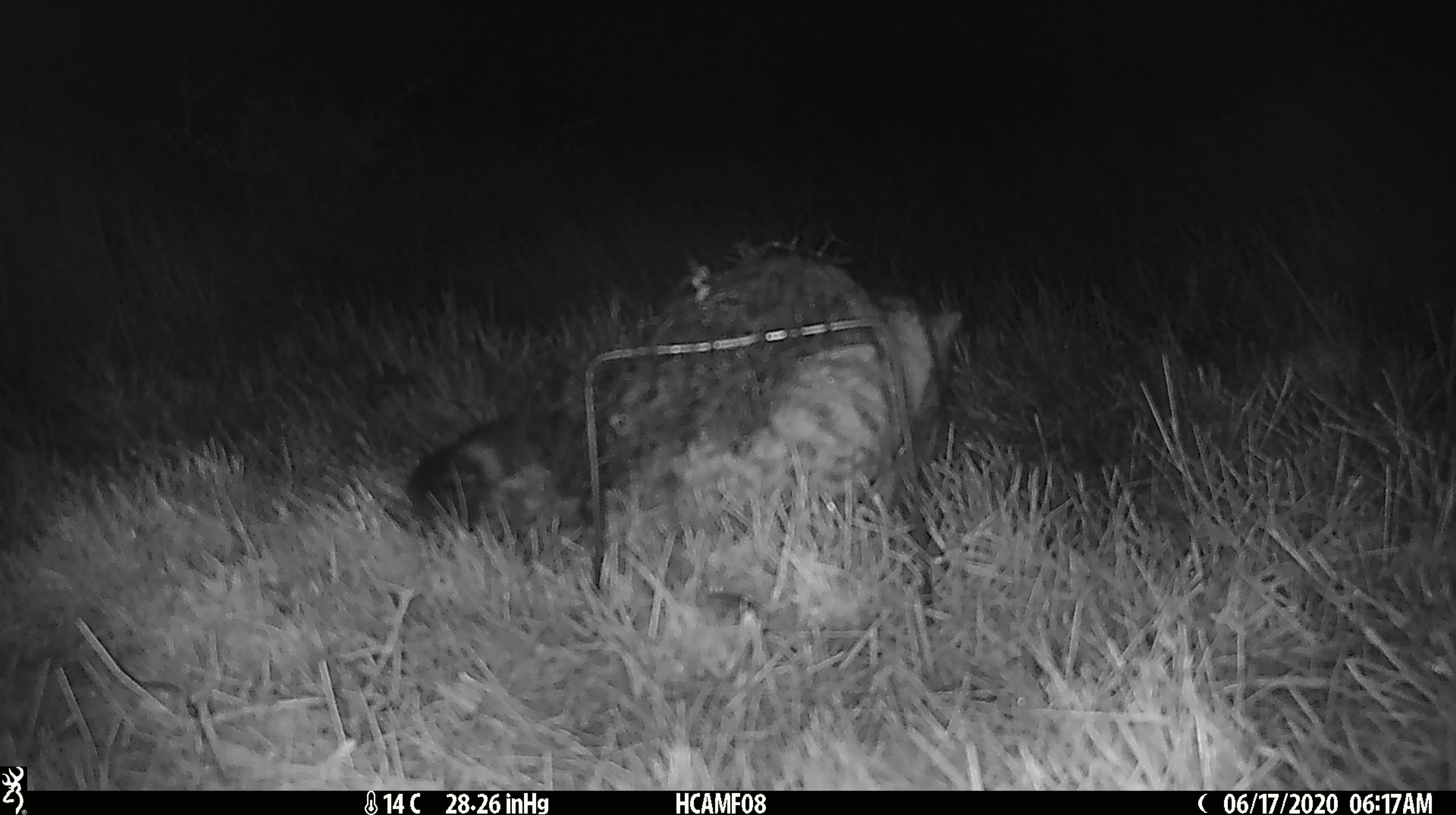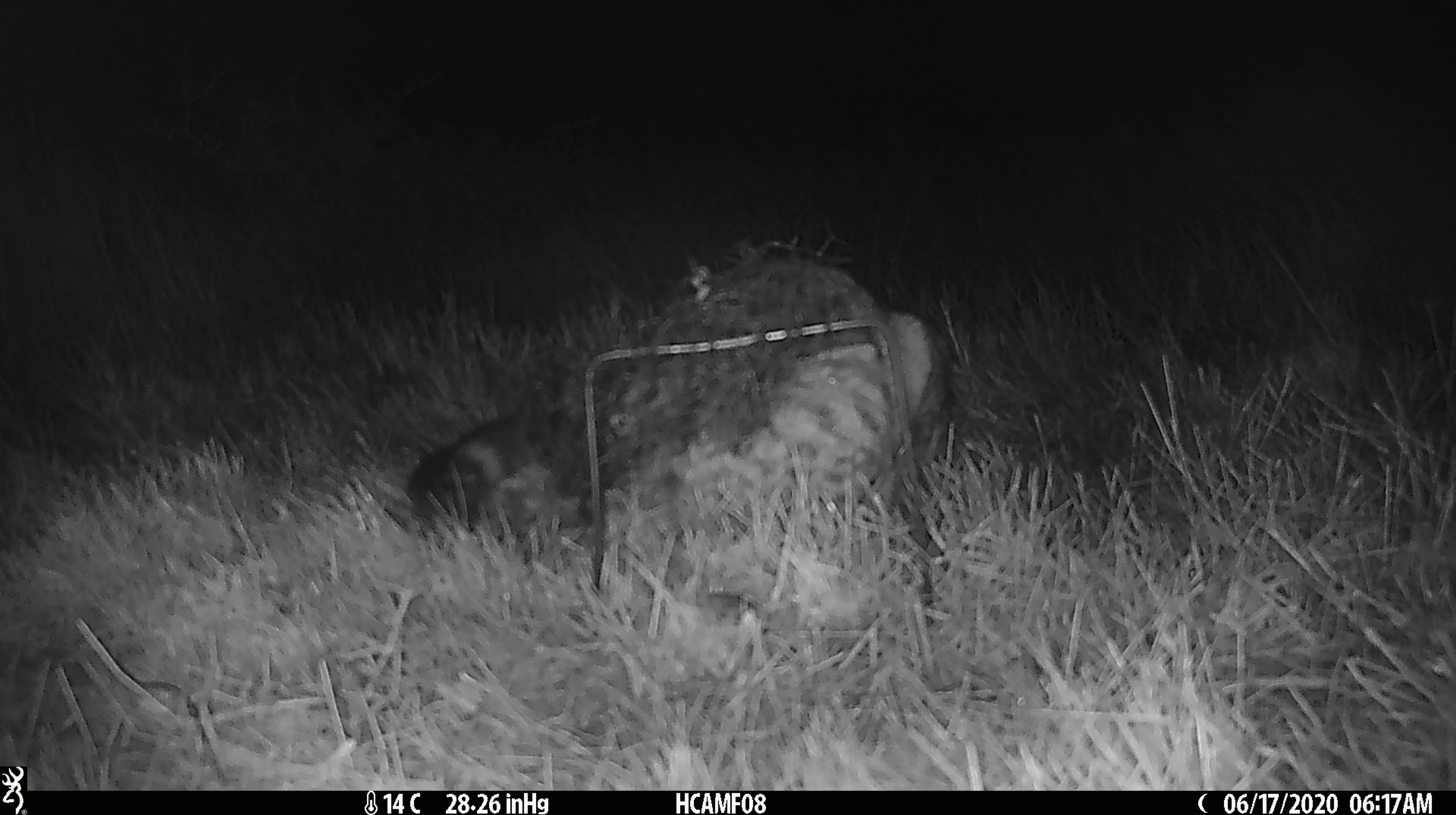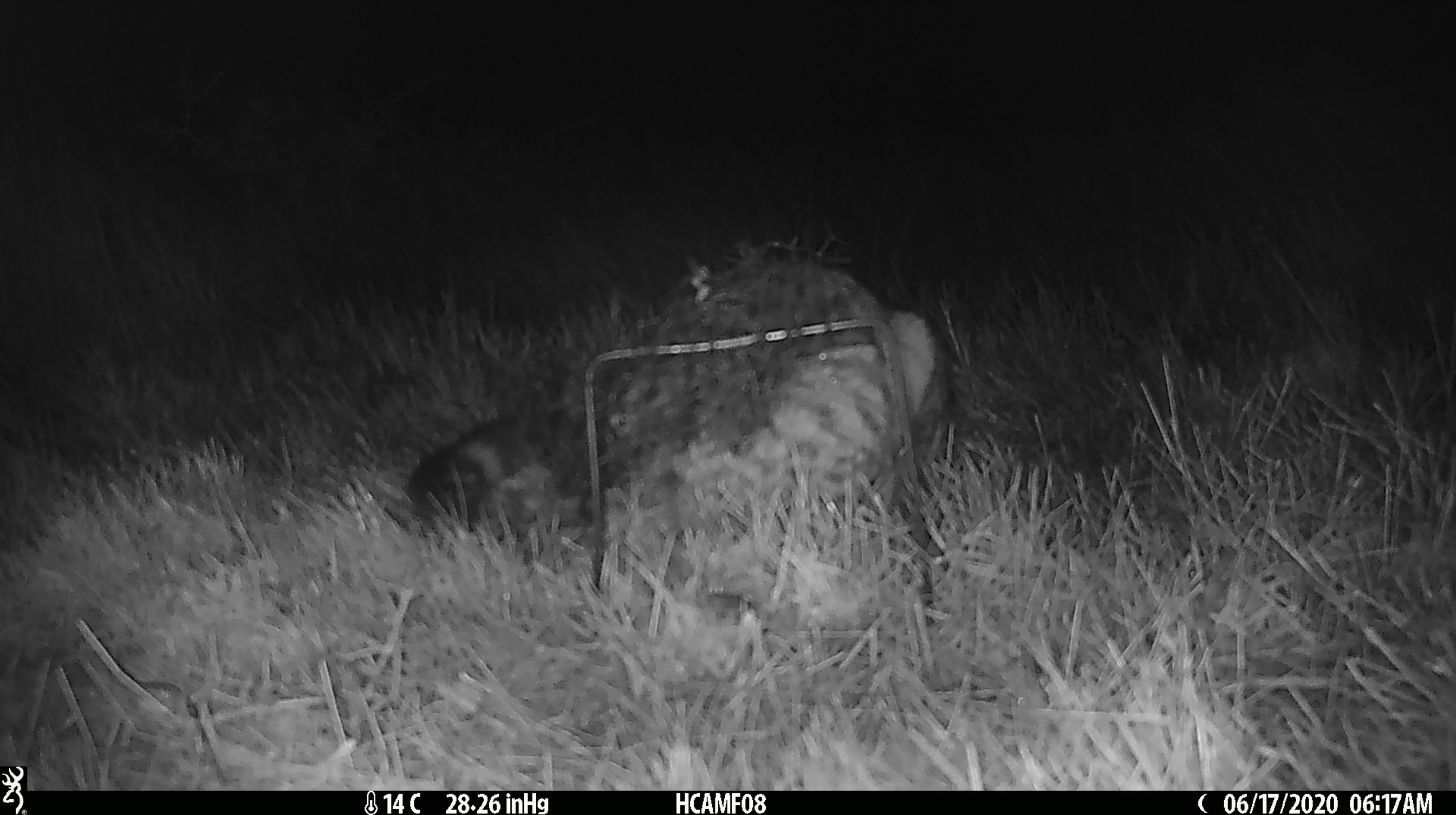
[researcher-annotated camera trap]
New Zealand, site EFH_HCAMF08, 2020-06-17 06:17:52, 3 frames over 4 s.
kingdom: Animalia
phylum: Chordata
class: Mammalia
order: Carnivora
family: Felidae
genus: Felis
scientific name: Felis catus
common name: domestic cat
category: cat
Cat (domestic cat) (Felis catus).